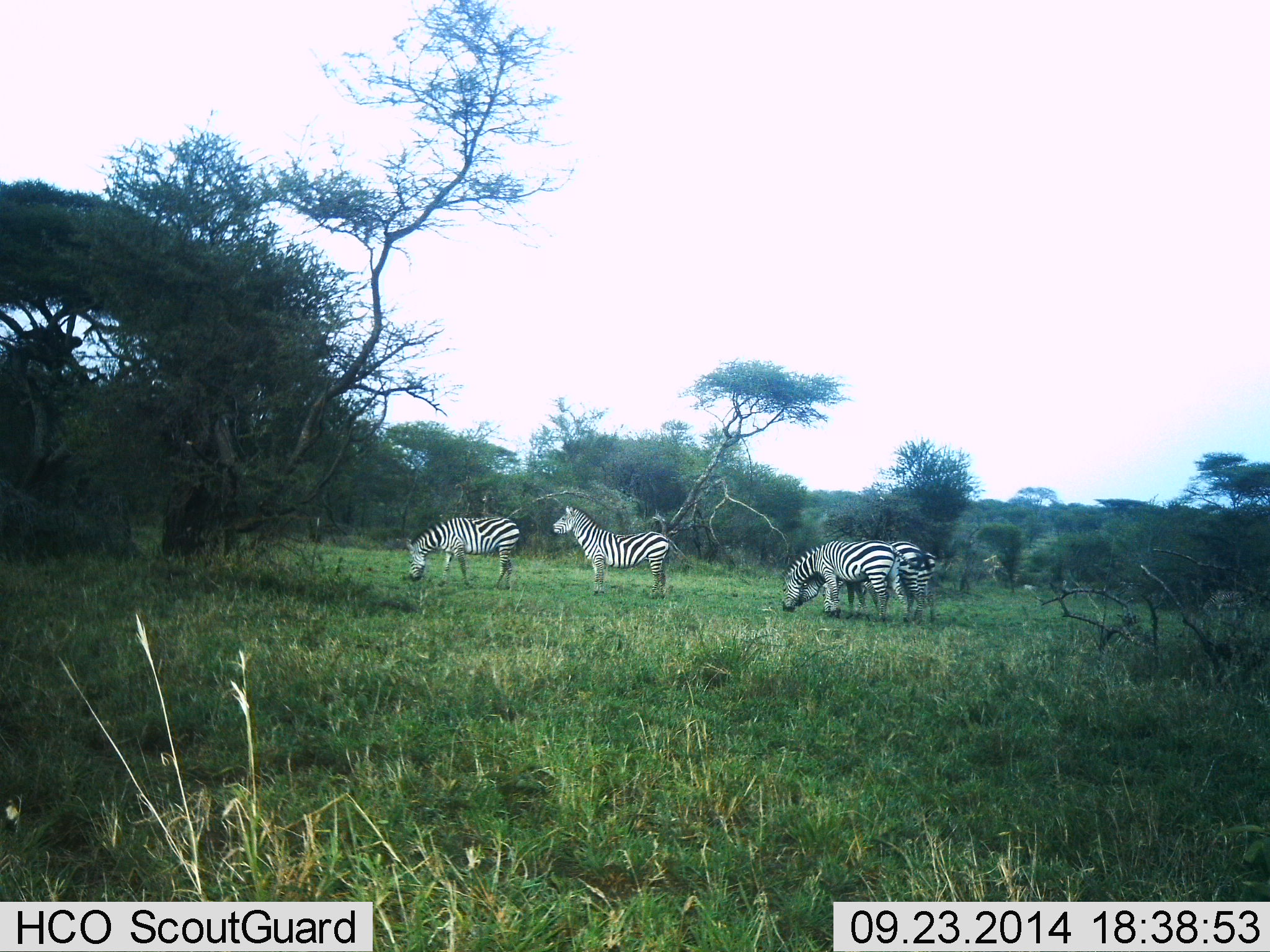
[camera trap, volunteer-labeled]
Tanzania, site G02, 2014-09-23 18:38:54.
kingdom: Animalia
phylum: Chordata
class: Mammalia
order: Perissodactyla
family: Equidae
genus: Equus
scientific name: Equus quagga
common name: plains zebra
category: zebra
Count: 4.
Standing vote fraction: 80%.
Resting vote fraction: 10%.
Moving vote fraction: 0%.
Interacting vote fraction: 0%.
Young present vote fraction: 0%.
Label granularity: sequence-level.